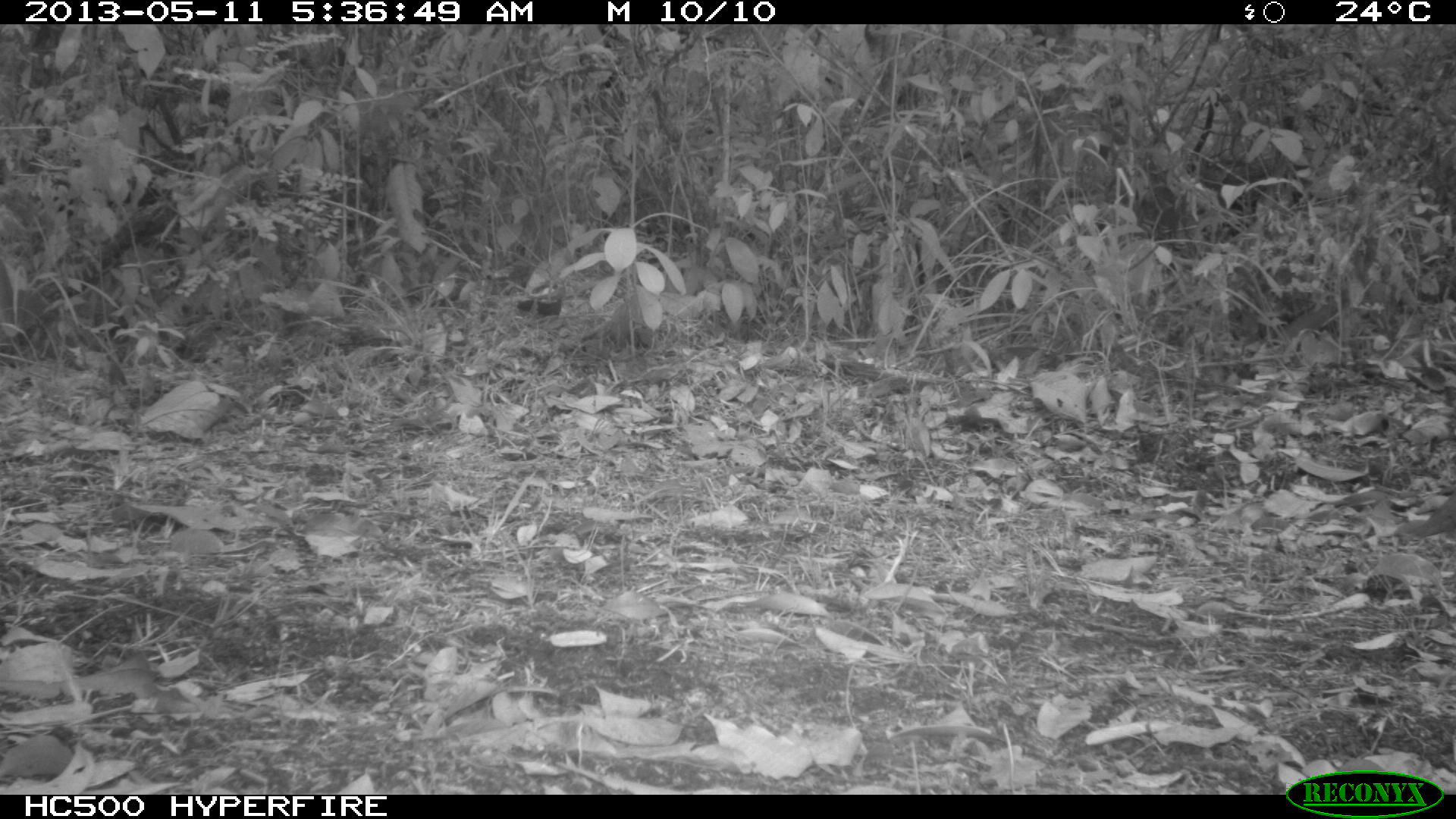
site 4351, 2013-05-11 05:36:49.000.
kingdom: Animalia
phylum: Chordata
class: Aves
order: Columbiformes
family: Columbidae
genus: Leptotila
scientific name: Leptotila plumbeiceps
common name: gray-headed dove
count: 1